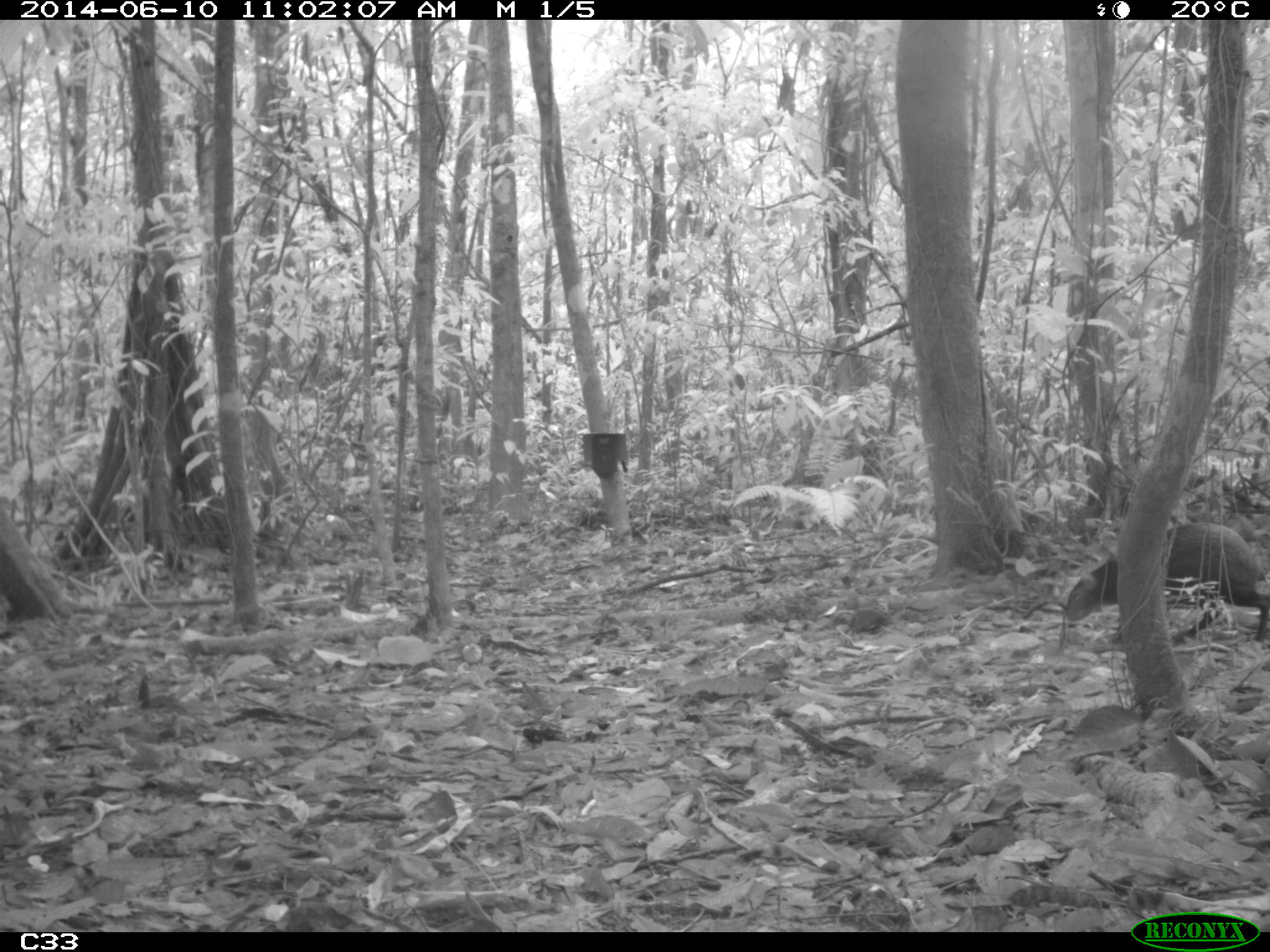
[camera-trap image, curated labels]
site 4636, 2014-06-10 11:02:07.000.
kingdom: Animalia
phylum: Chordata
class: Mammalia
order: Rodentia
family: Dasyproctidae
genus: Dasyprocta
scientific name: Dasyprocta leporina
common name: red-rumped agouti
Dasyprocta leporina (red-rumped agouti), count 1, age adult.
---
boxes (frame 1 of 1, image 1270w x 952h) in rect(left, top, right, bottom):
dasyprocta leporina: rect(1063, 525, 1269, 645)